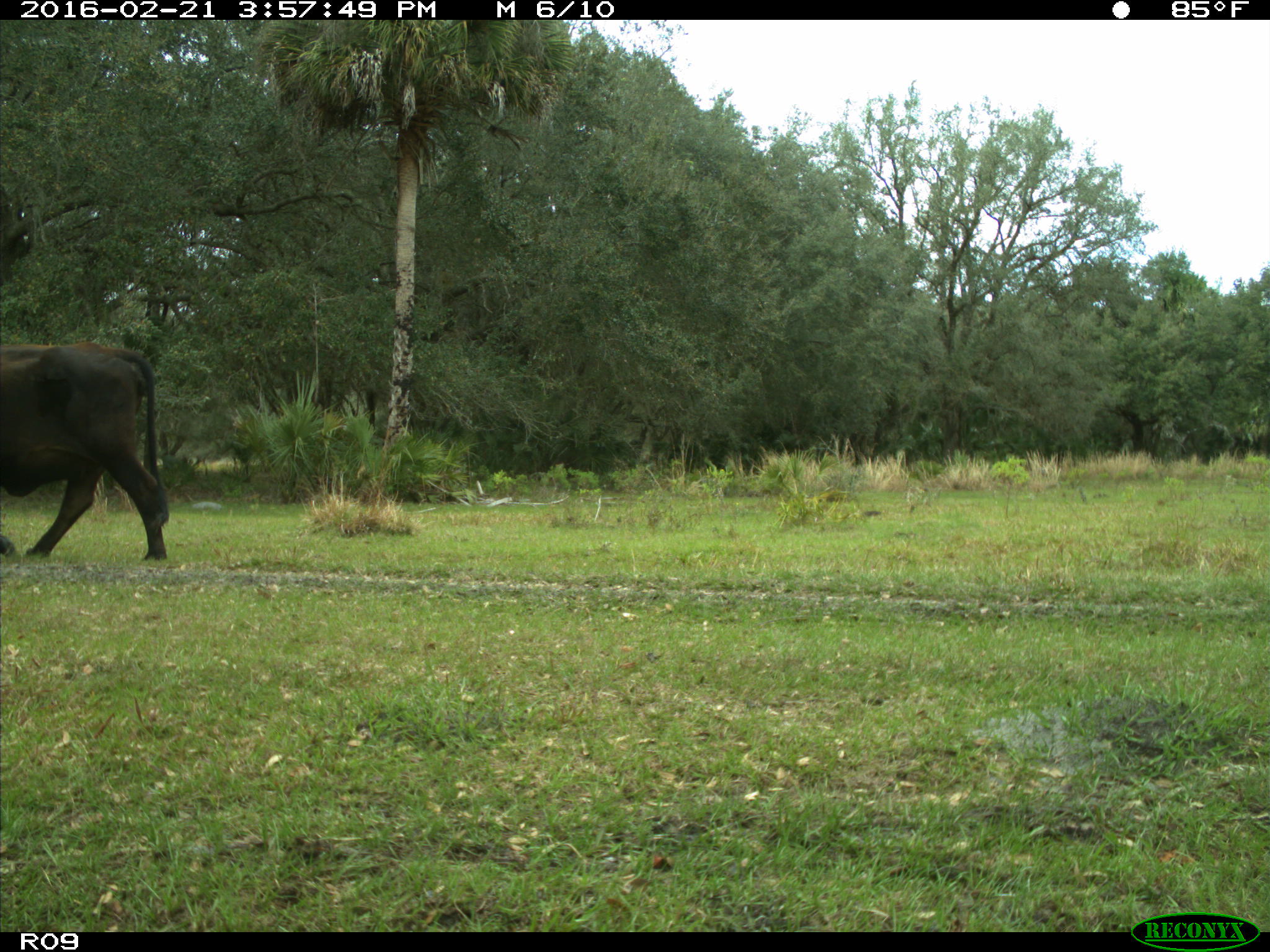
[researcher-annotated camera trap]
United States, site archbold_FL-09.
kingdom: Animalia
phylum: Chordata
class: Mammalia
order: Artiodactyla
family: Bovidae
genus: Bos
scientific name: Bos taurus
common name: domestic cow